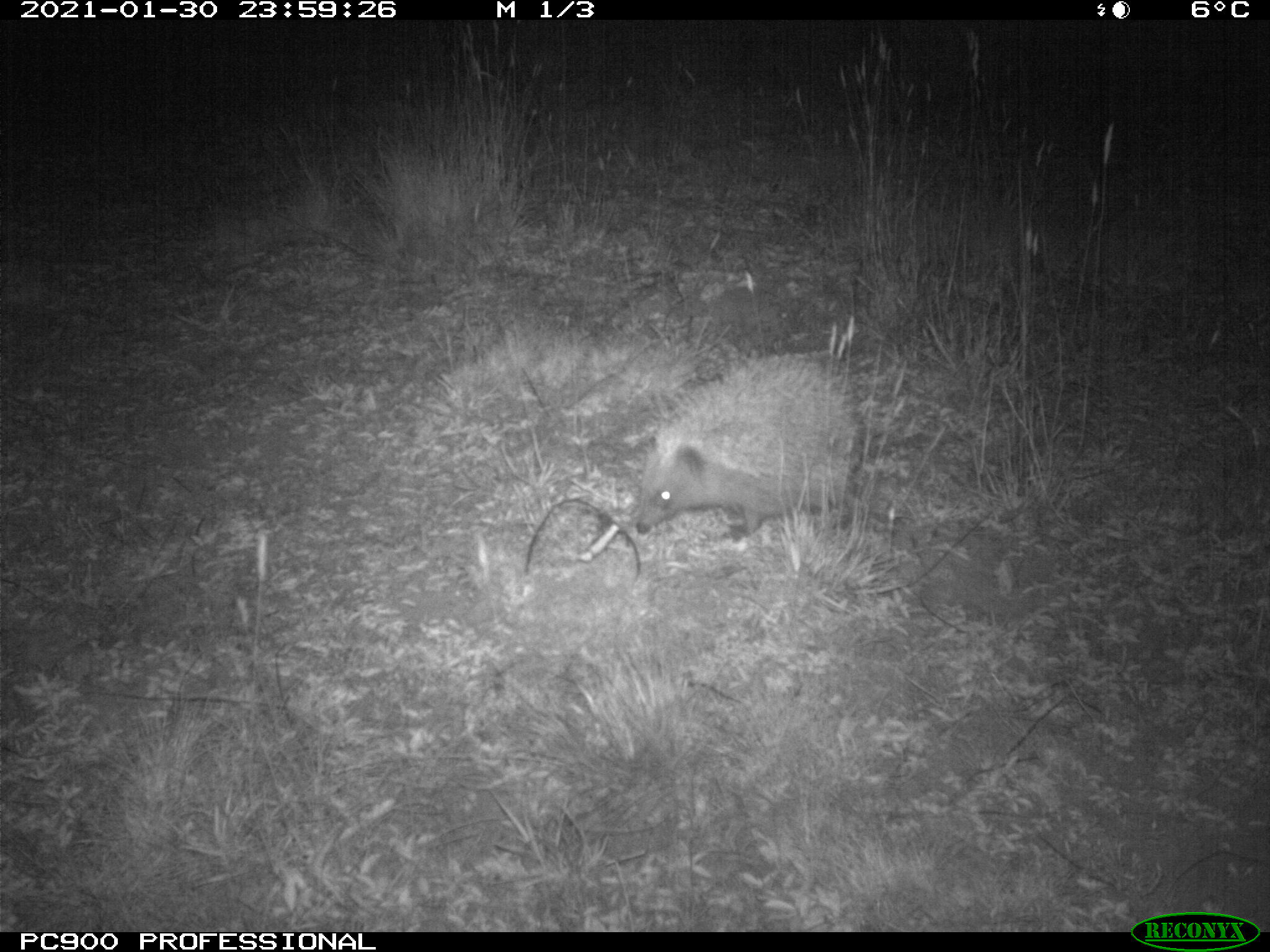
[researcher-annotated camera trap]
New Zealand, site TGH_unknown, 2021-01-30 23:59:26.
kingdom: Animalia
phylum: Chordata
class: Mammalia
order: Eulipotyphla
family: Erinaceidae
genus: Erinaceus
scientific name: Erinaceus europaeus europaeus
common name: european hedgehog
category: hedgehog